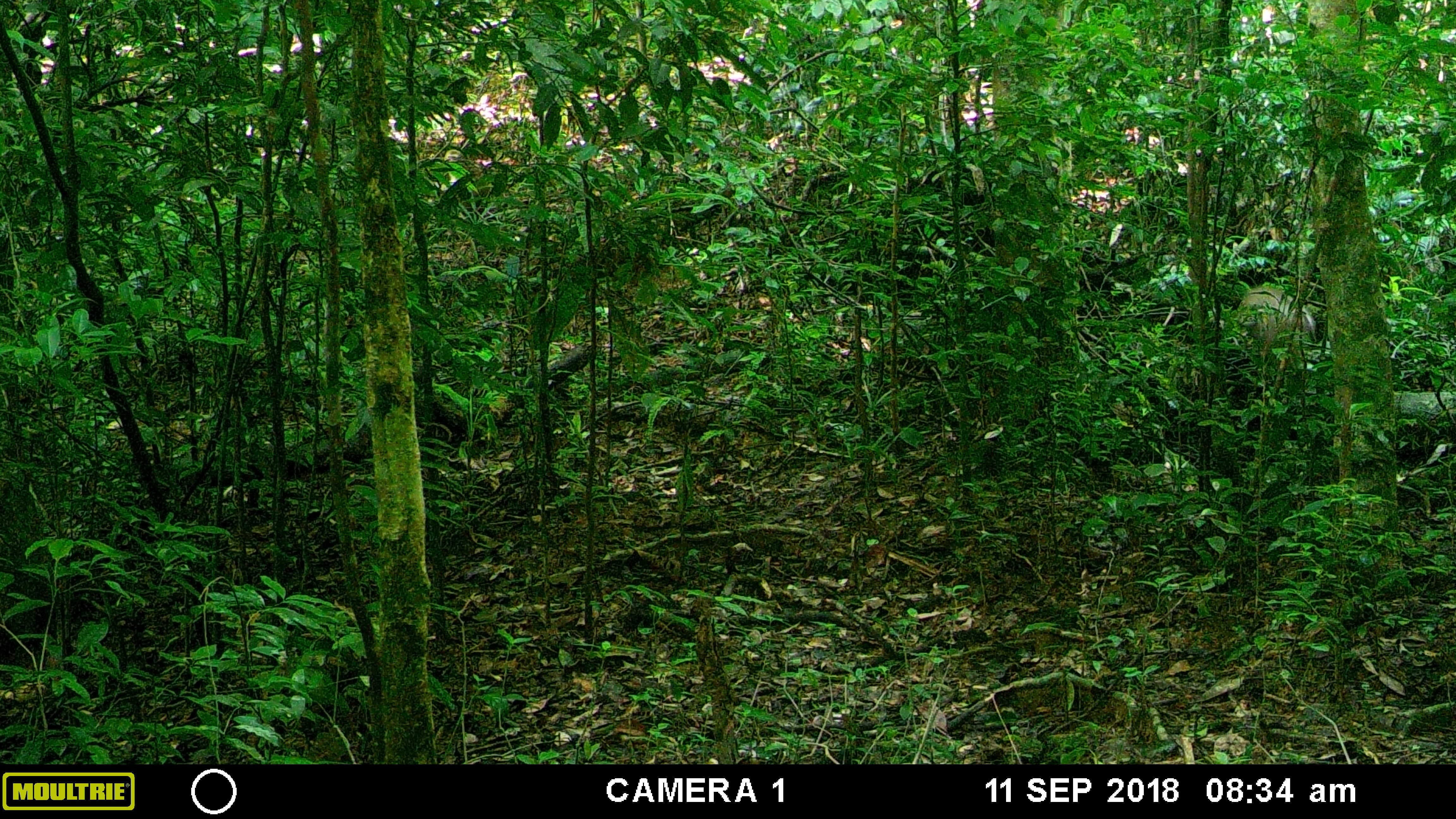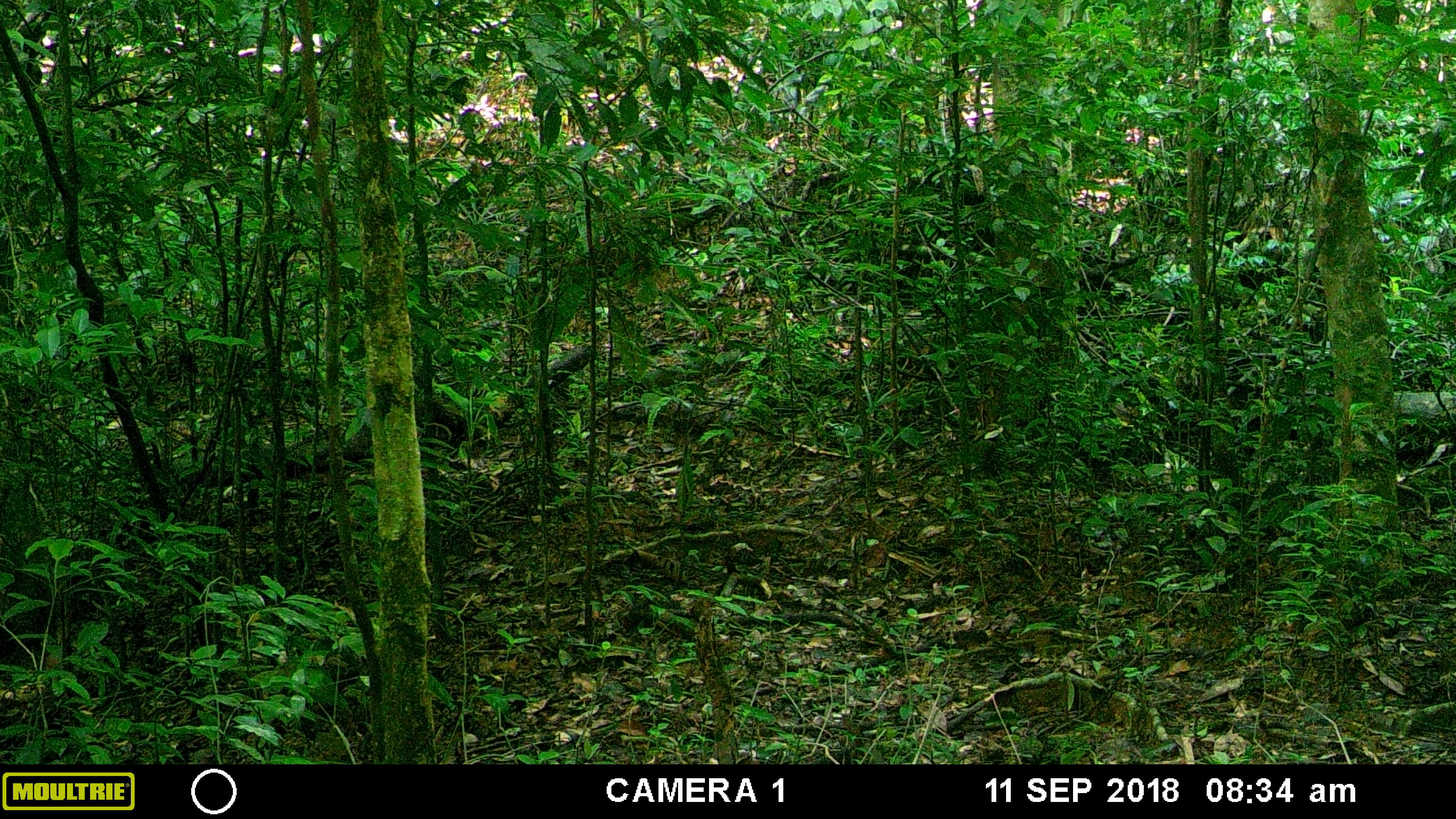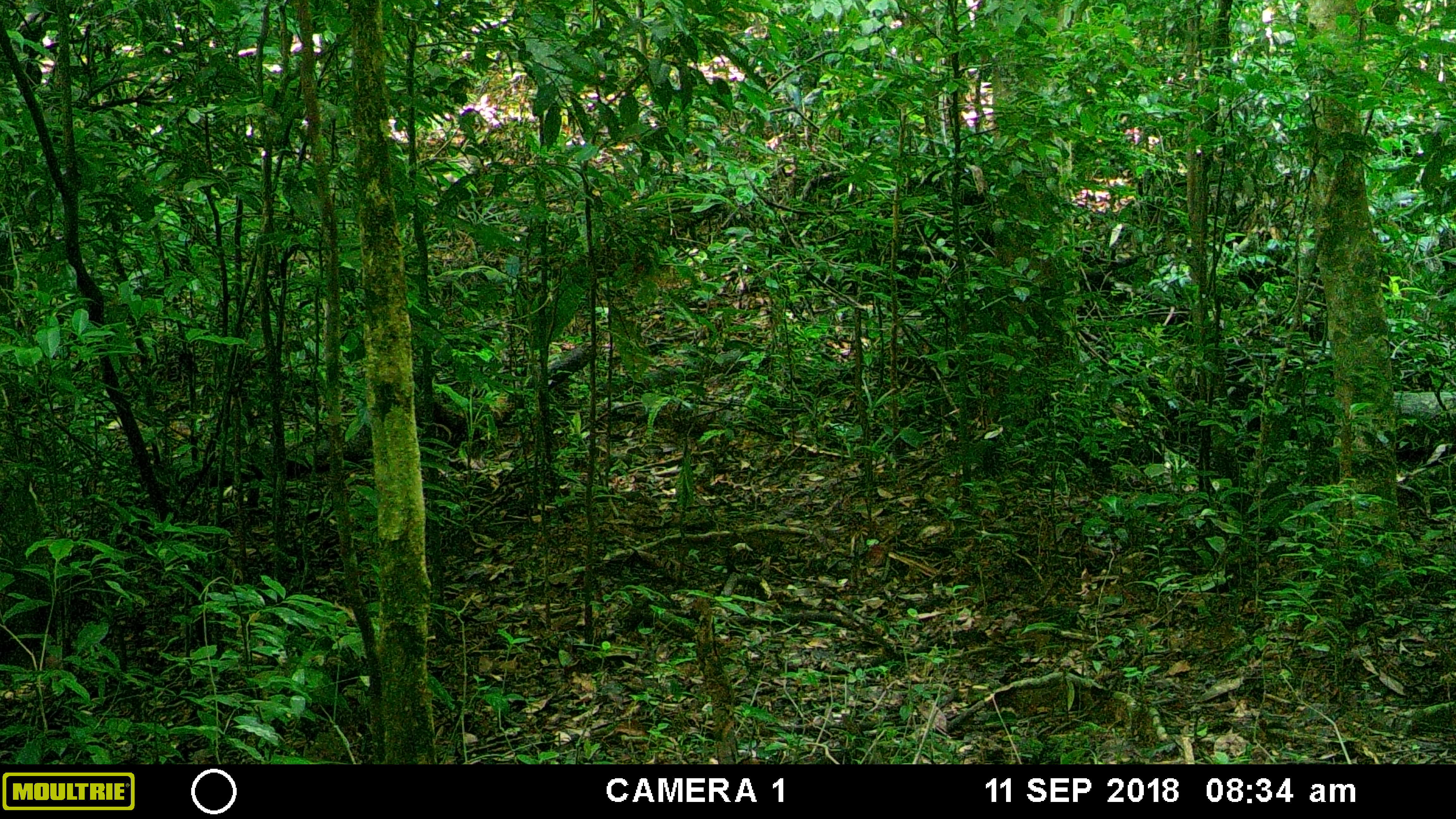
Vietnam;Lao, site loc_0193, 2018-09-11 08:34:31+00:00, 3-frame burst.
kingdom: Animalia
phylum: Chordata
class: Mammalia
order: Primates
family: Cercopithecidae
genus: Macaca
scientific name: Macaca nemestrina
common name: pig-tailed macaque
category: pig tailed macaque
Pig tailed macaque (pig-tailed macaque) (Macaca nemestrina). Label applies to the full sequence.